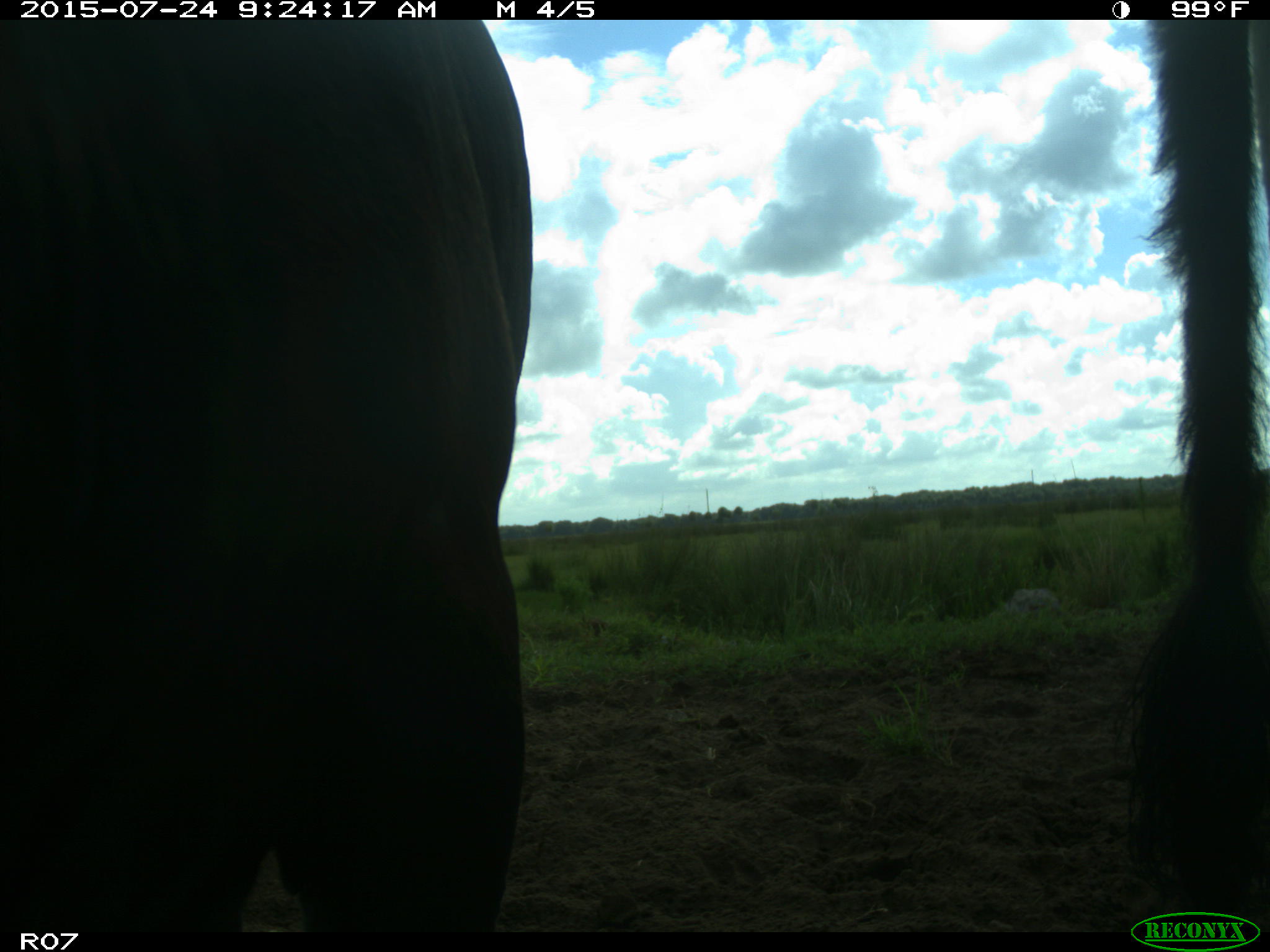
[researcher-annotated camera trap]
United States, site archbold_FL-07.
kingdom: Animalia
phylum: Chordata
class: Mammalia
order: Artiodactyla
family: Bovidae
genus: Bos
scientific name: Bos taurus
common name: domestic cow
Bos taurus (domestic cow).